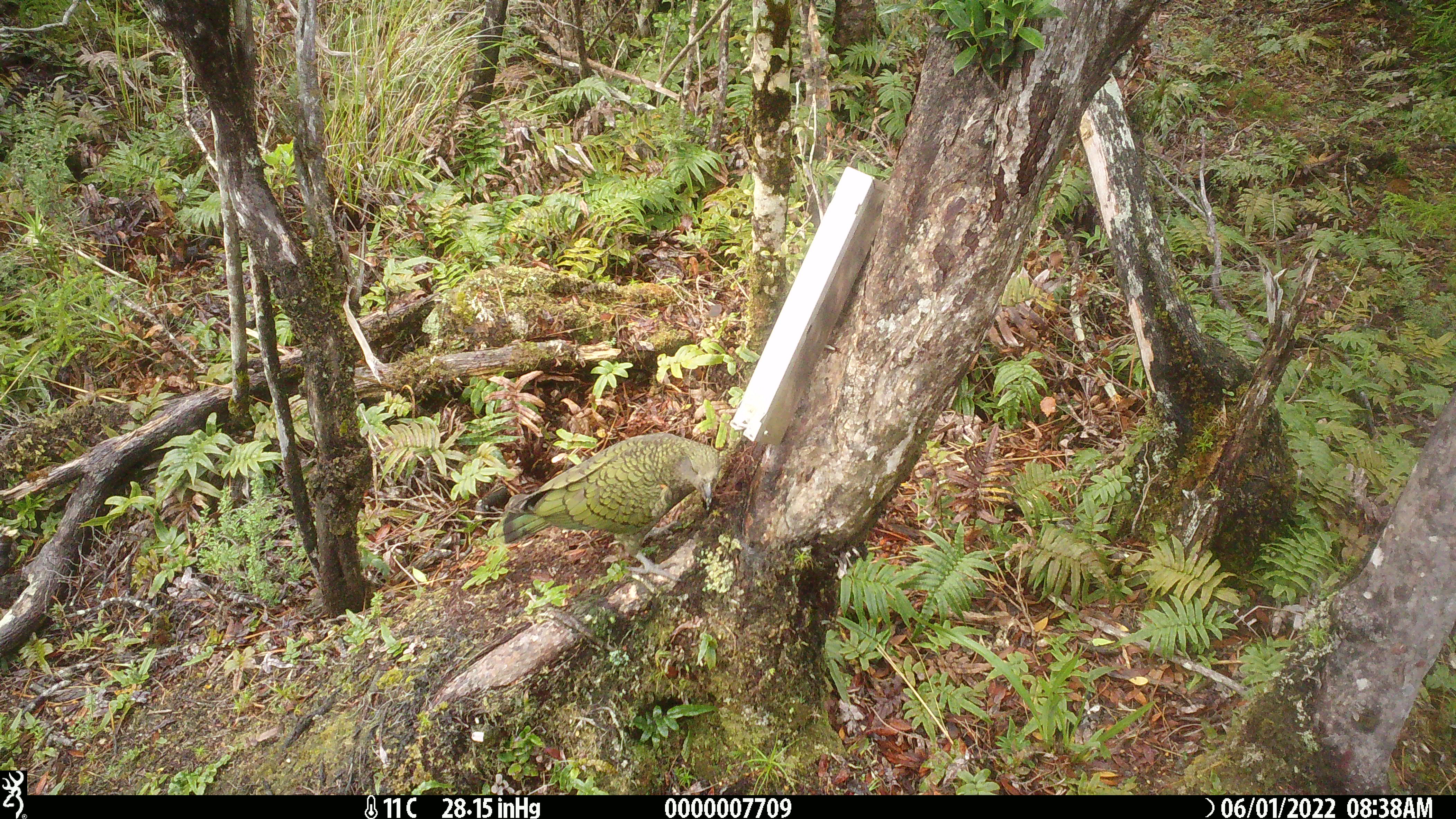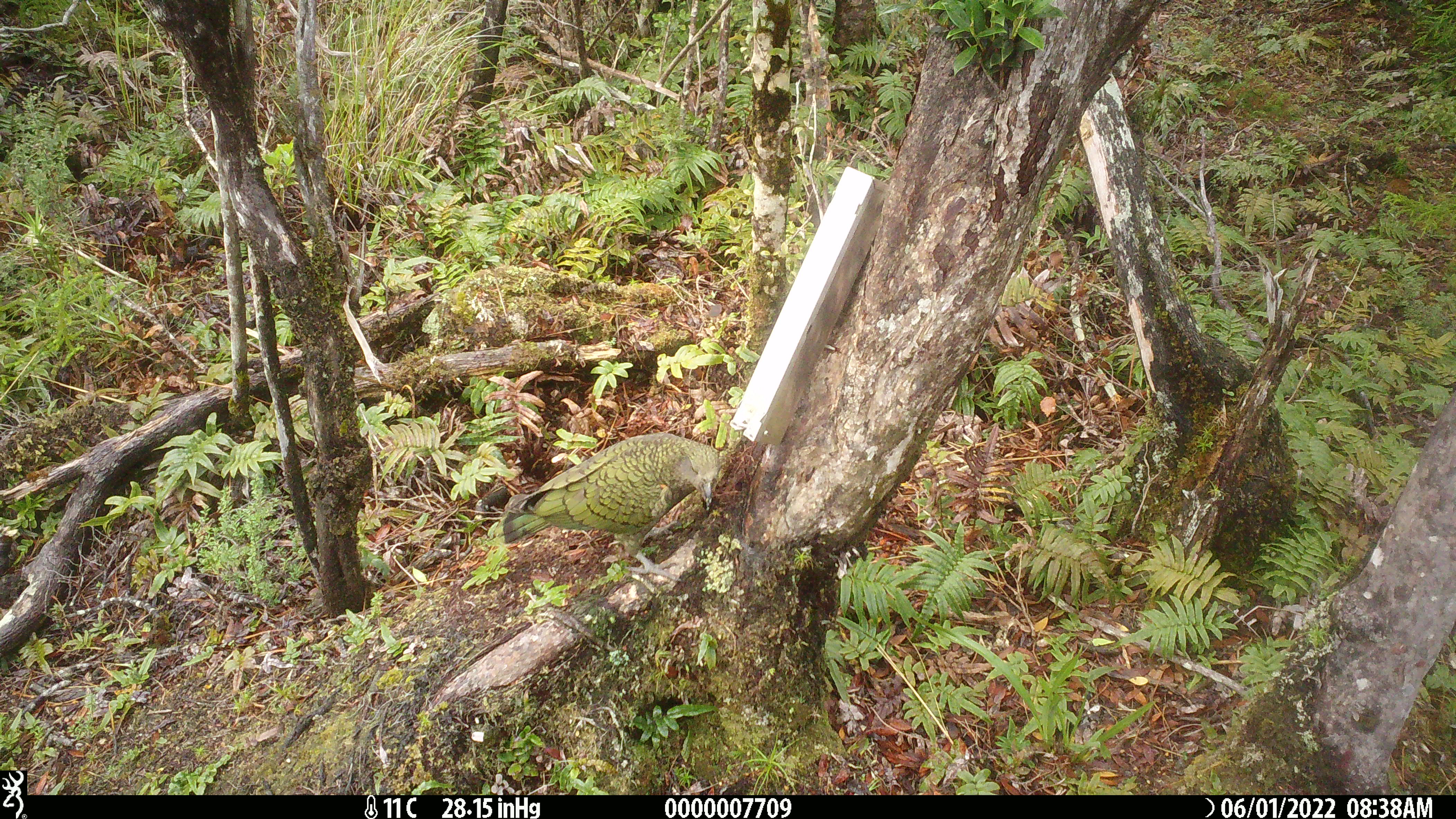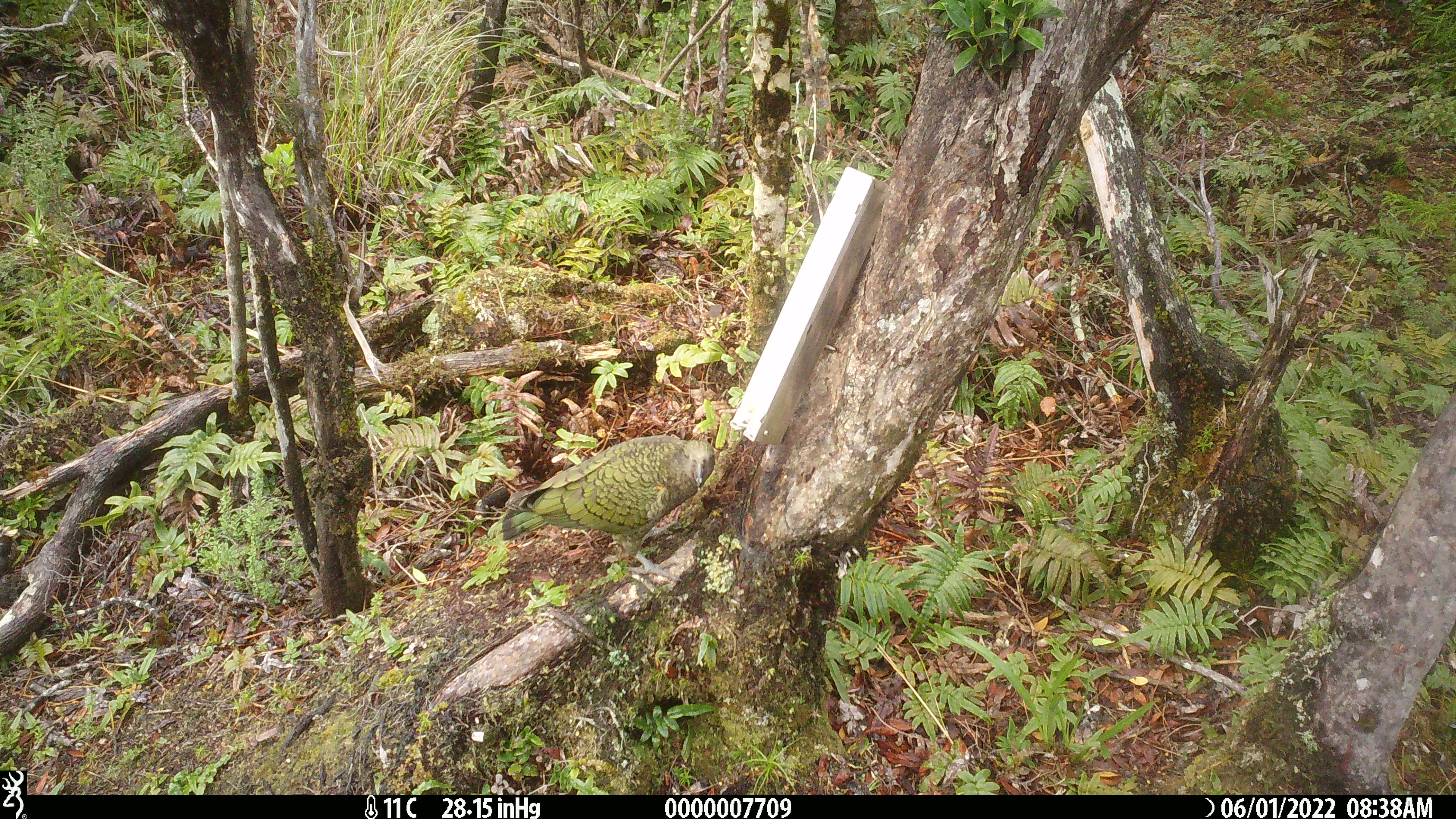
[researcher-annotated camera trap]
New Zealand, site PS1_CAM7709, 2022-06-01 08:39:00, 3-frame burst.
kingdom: Animalia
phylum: Chordata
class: Aves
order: Psittaciformes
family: Strigopidae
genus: Nestor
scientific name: Nestor notabilis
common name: kea